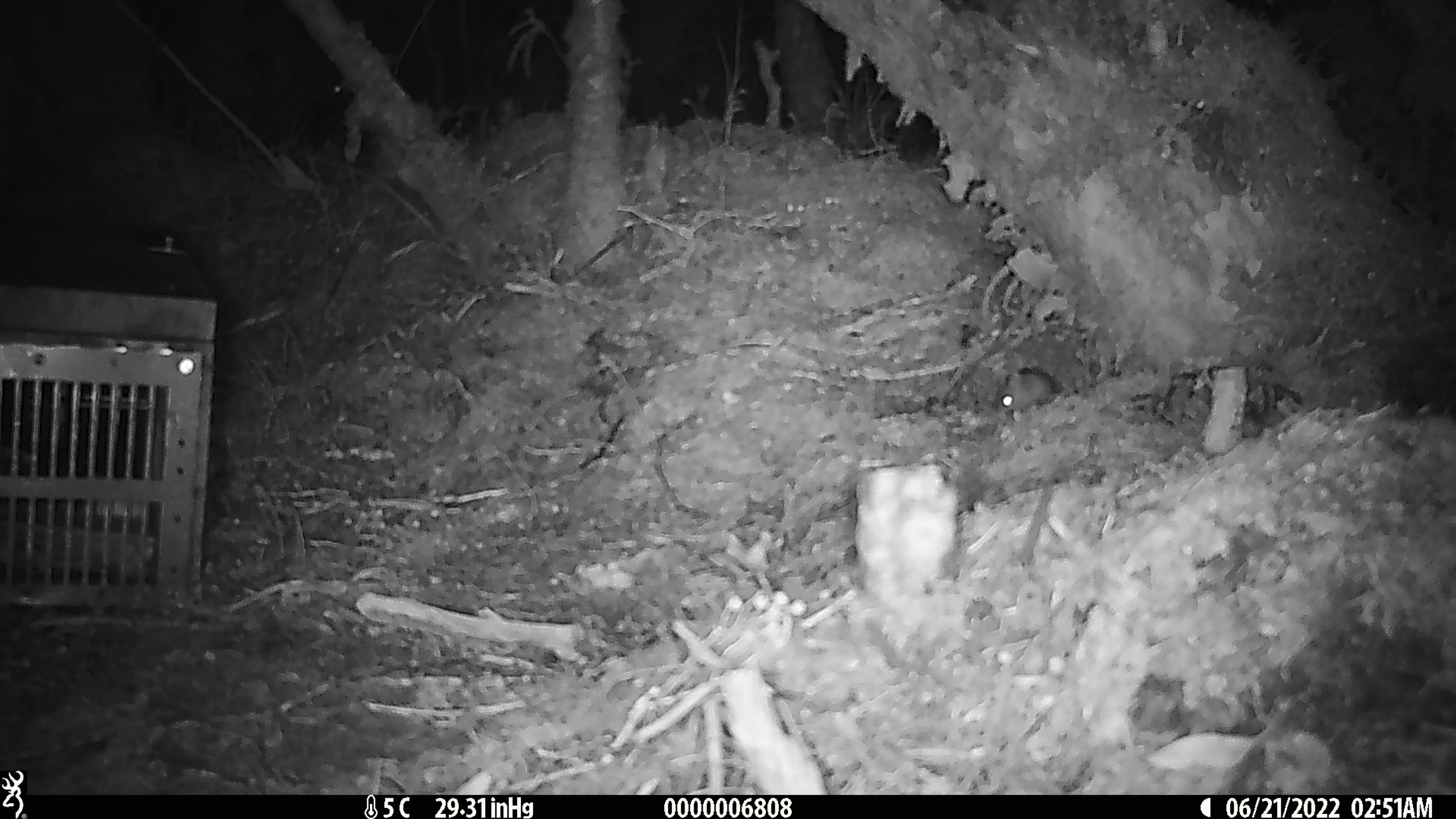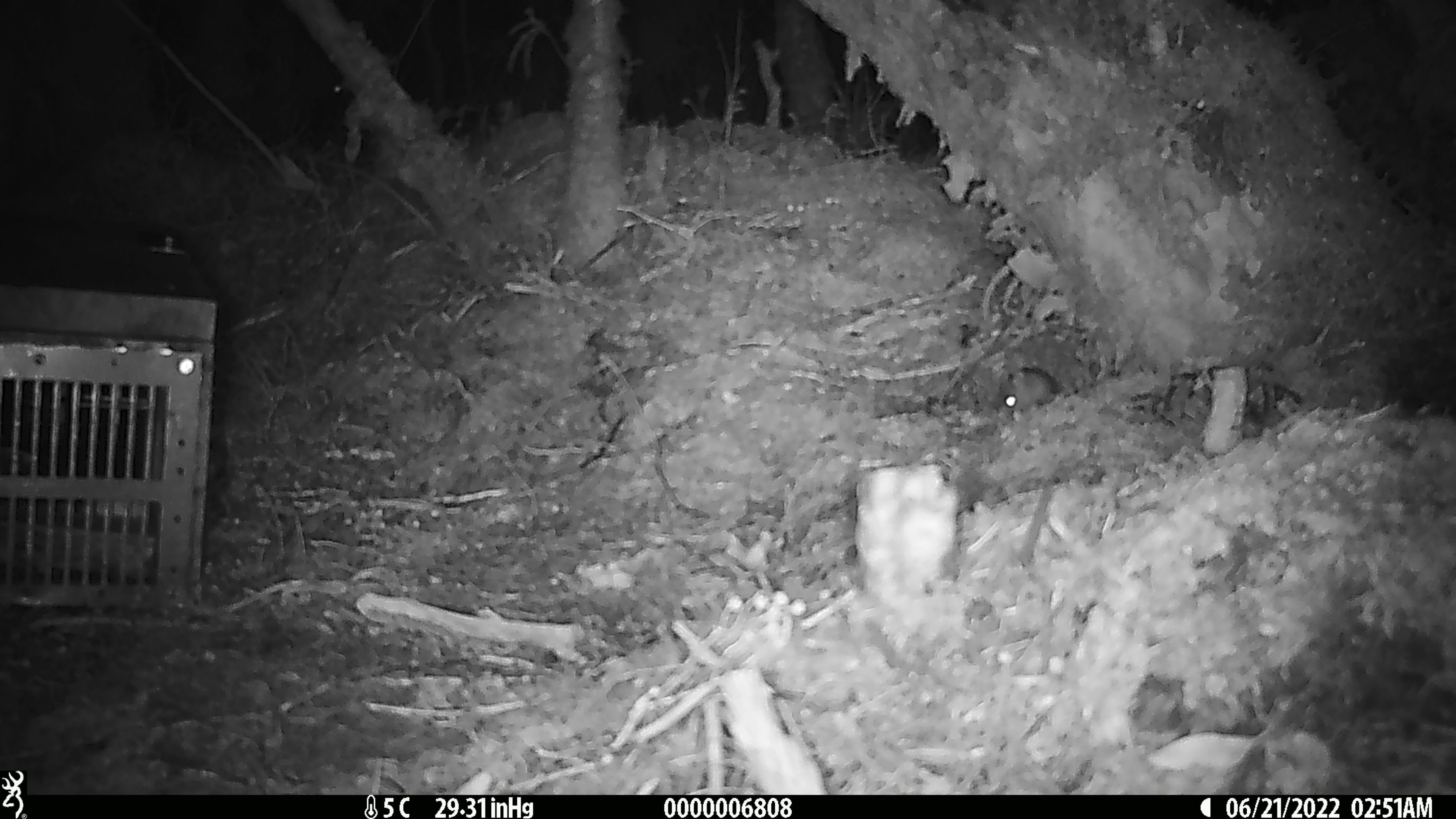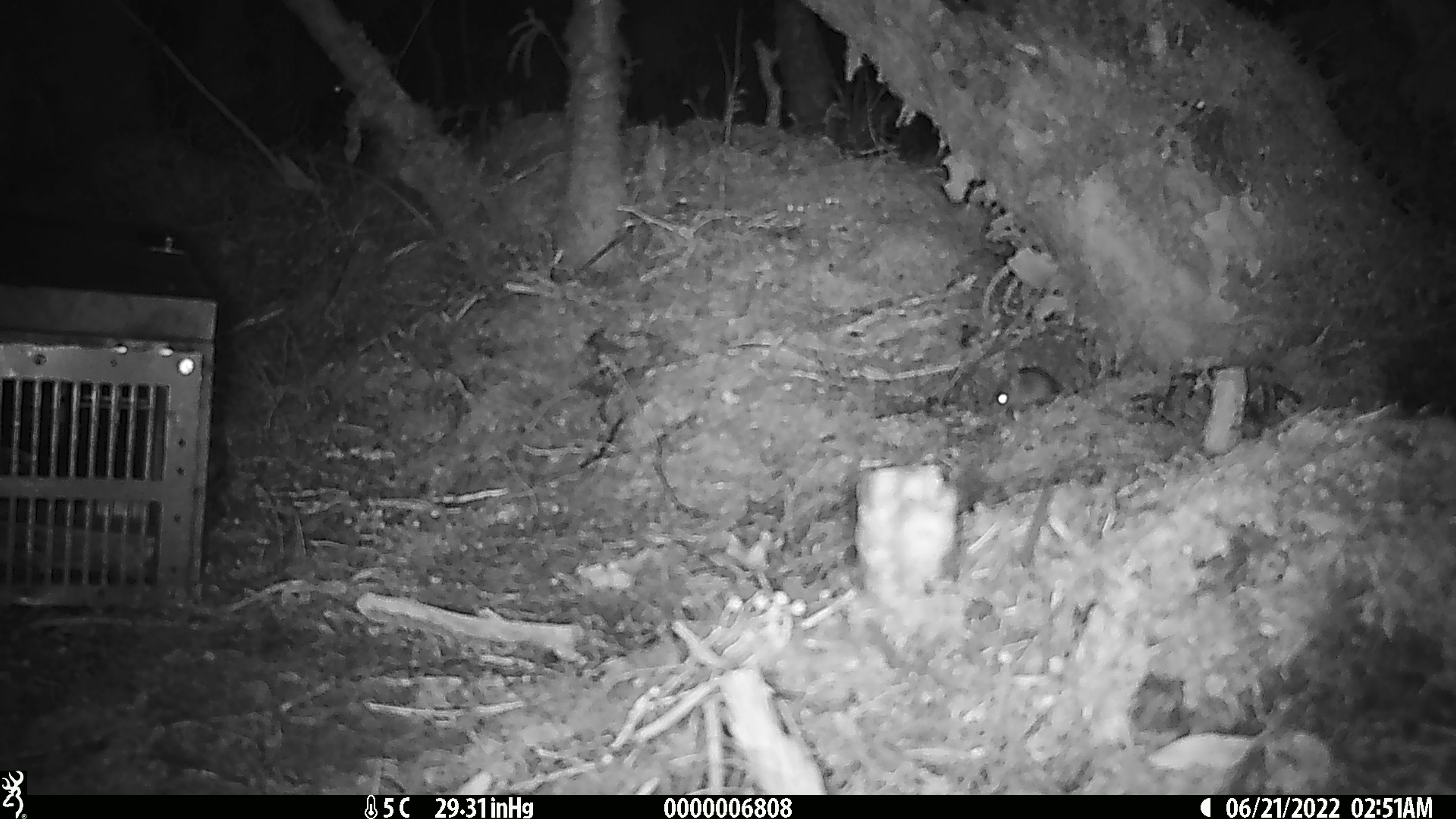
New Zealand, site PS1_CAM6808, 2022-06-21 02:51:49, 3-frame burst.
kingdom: Animalia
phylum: Chordata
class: Mammalia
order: Rodentia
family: Muridae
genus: Mus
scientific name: Mus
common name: mouse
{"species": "mouse (Mus)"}